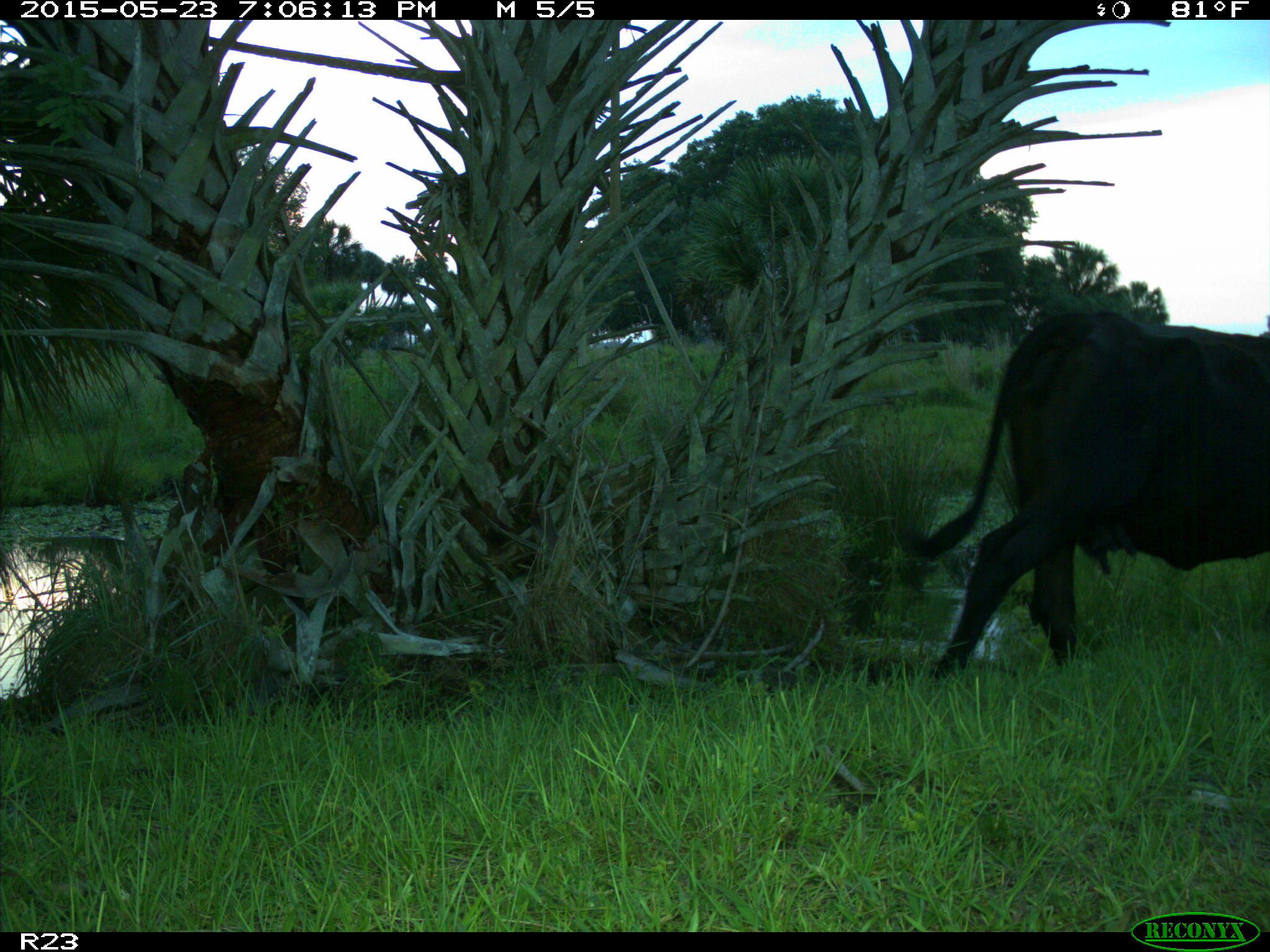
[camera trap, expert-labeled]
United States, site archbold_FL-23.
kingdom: Animalia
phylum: Chordata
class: Mammalia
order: Artiodactyla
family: Bovidae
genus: Bos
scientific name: Bos taurus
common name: domestic cow